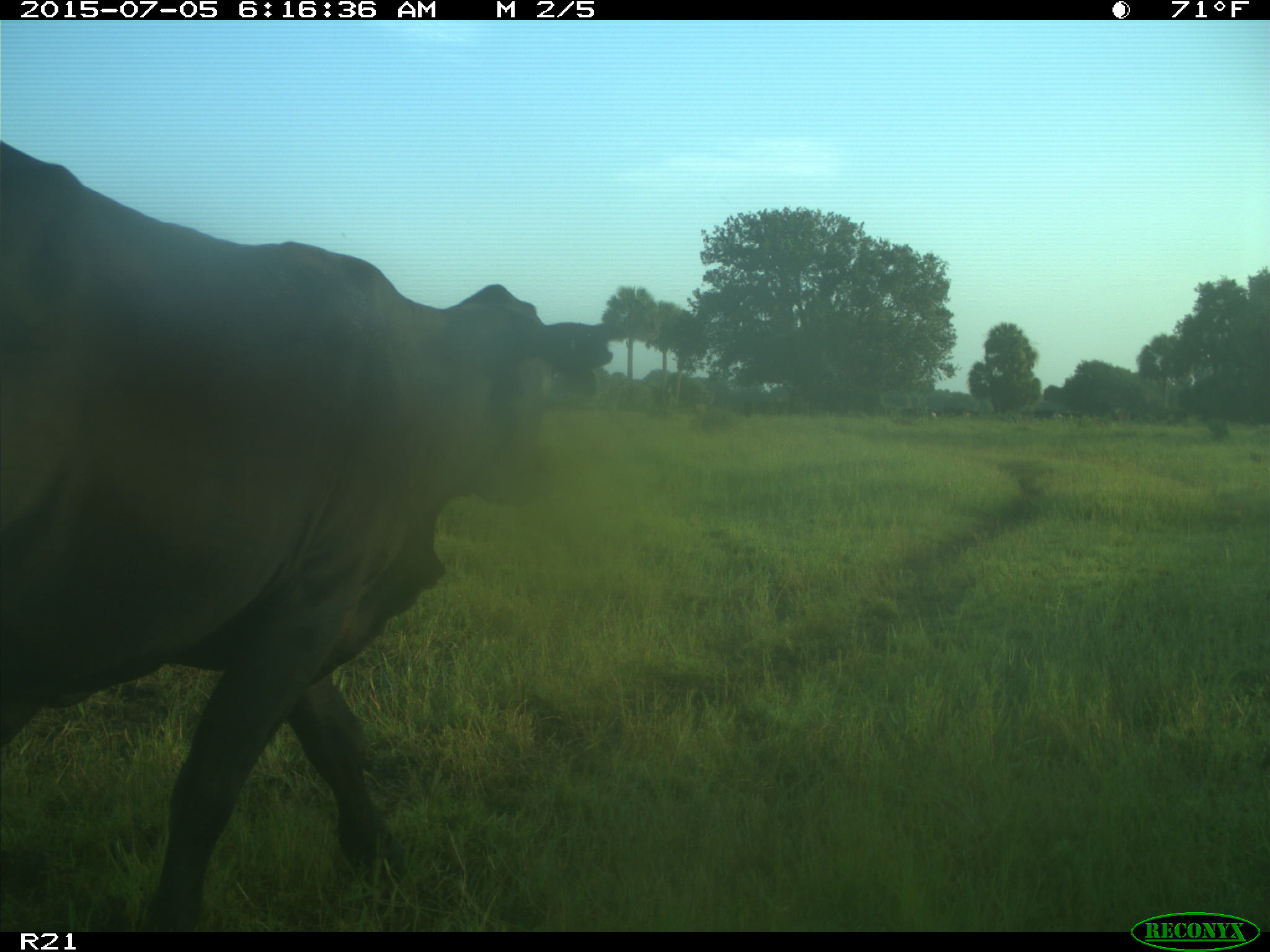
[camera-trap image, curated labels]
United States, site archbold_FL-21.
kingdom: Animalia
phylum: Chordata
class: Mammalia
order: Artiodactyla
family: Bovidae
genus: Bos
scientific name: Bos taurus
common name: domestic cow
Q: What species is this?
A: Bos taurus (domestic cow).